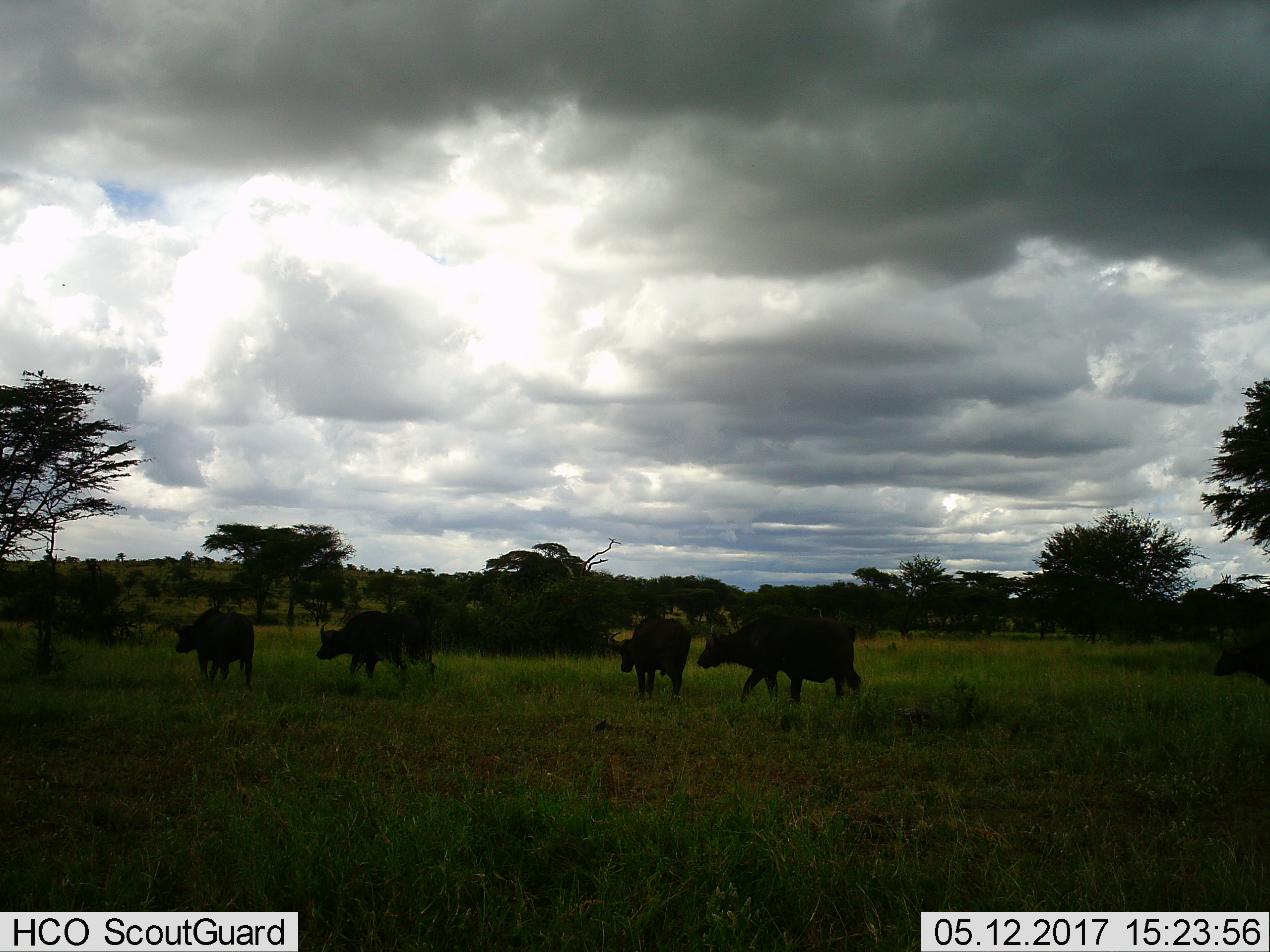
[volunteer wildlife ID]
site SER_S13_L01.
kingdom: Animalia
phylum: Chordata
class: Mammalia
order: Artiodactyla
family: Bovidae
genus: Syncerus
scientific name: Syncerus caffer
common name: african buffalo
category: buffalo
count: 5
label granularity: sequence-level